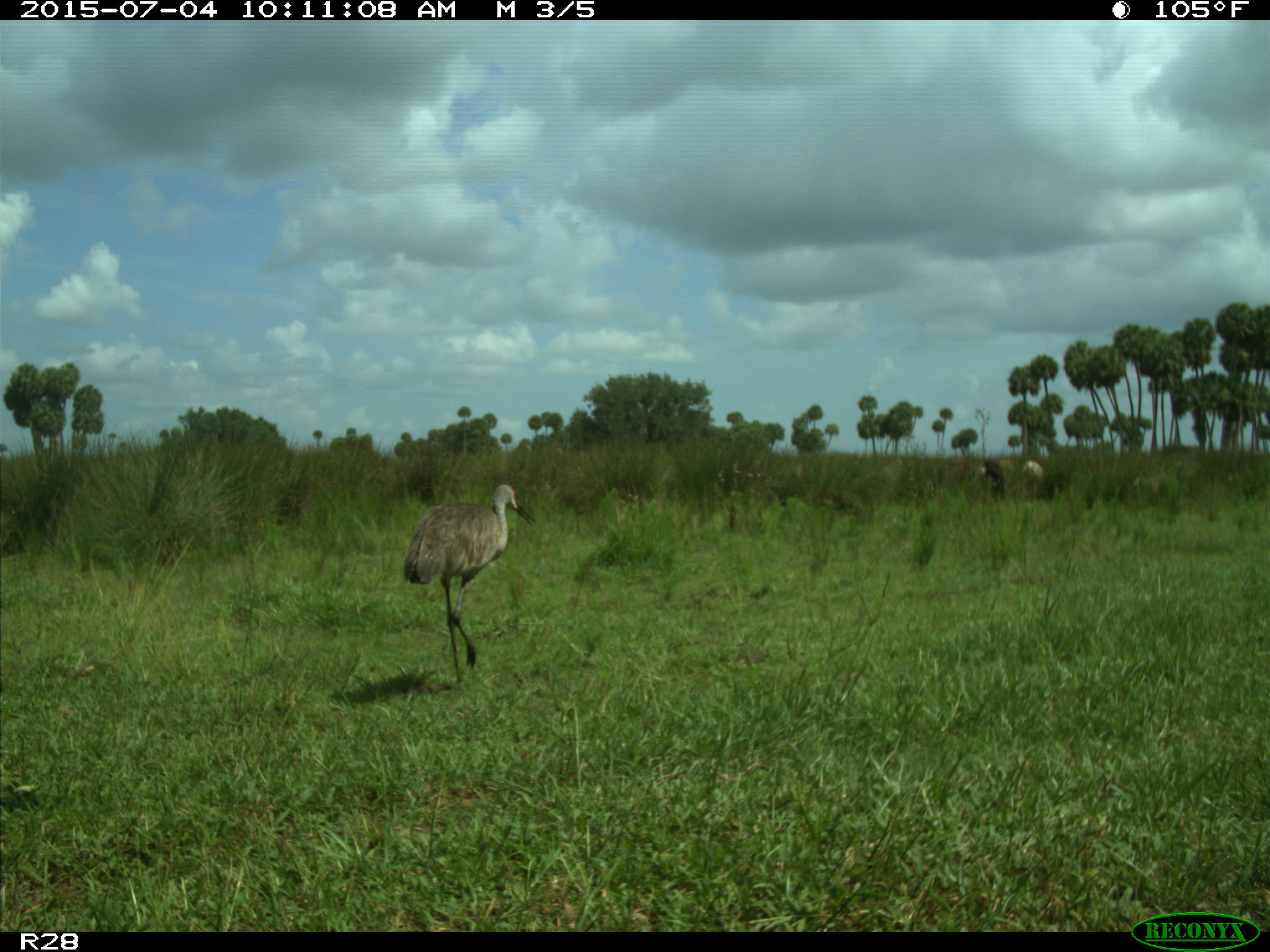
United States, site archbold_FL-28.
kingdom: Animalia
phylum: Chordata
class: Mammalia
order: Artiodactyla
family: Bovidae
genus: Bos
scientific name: Bos taurus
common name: domestic cow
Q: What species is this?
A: Bos taurus (domestic cow).